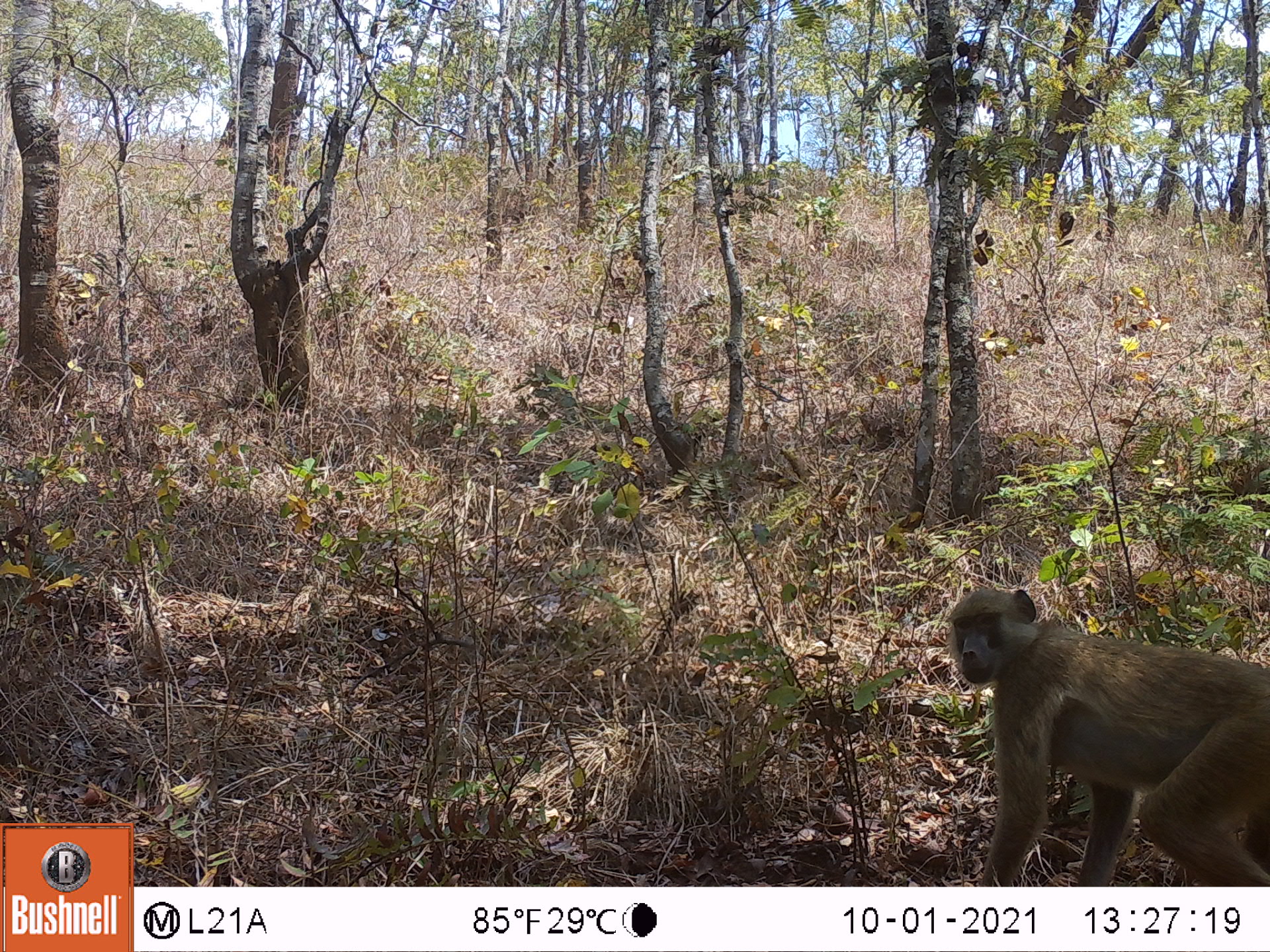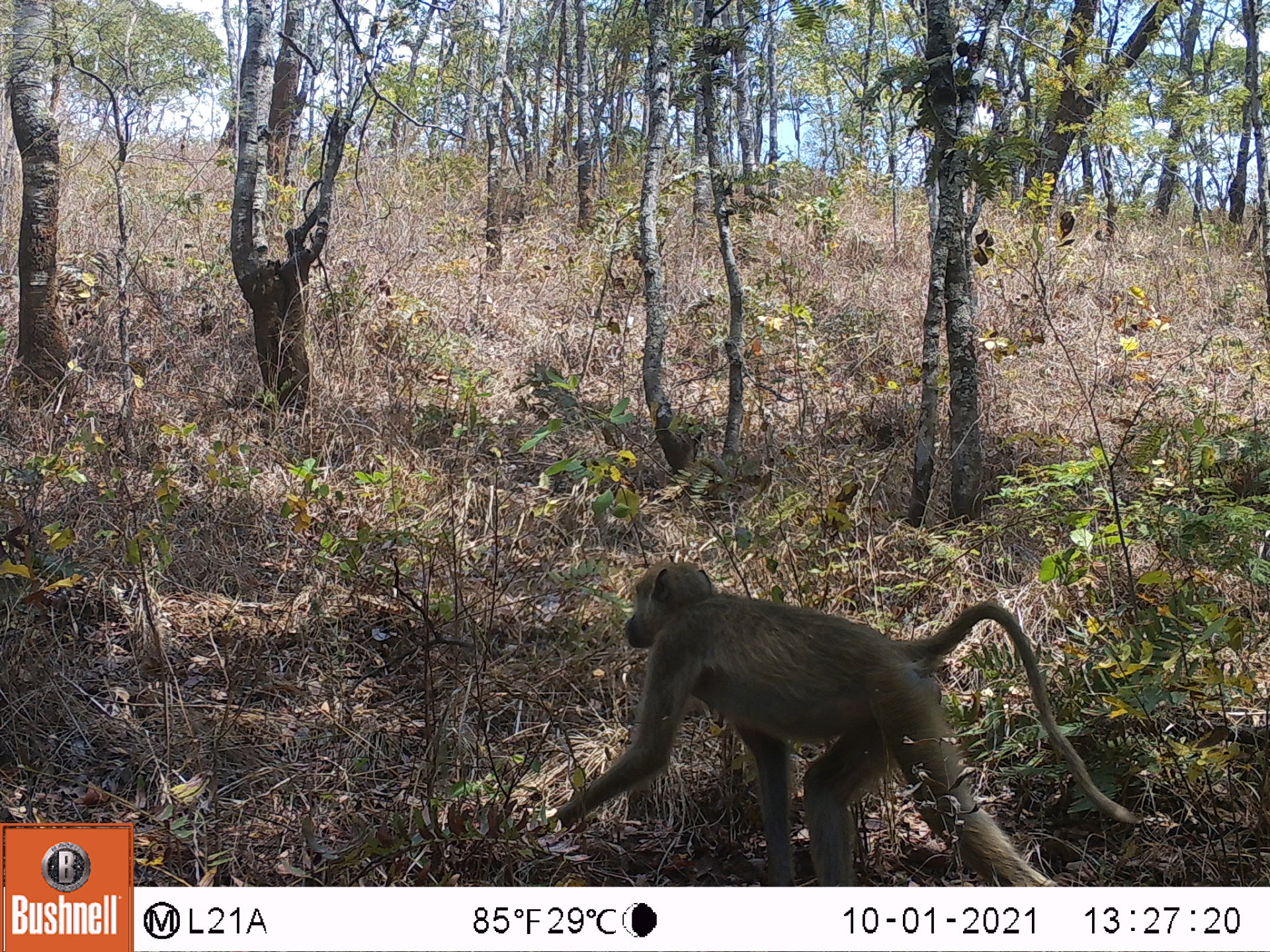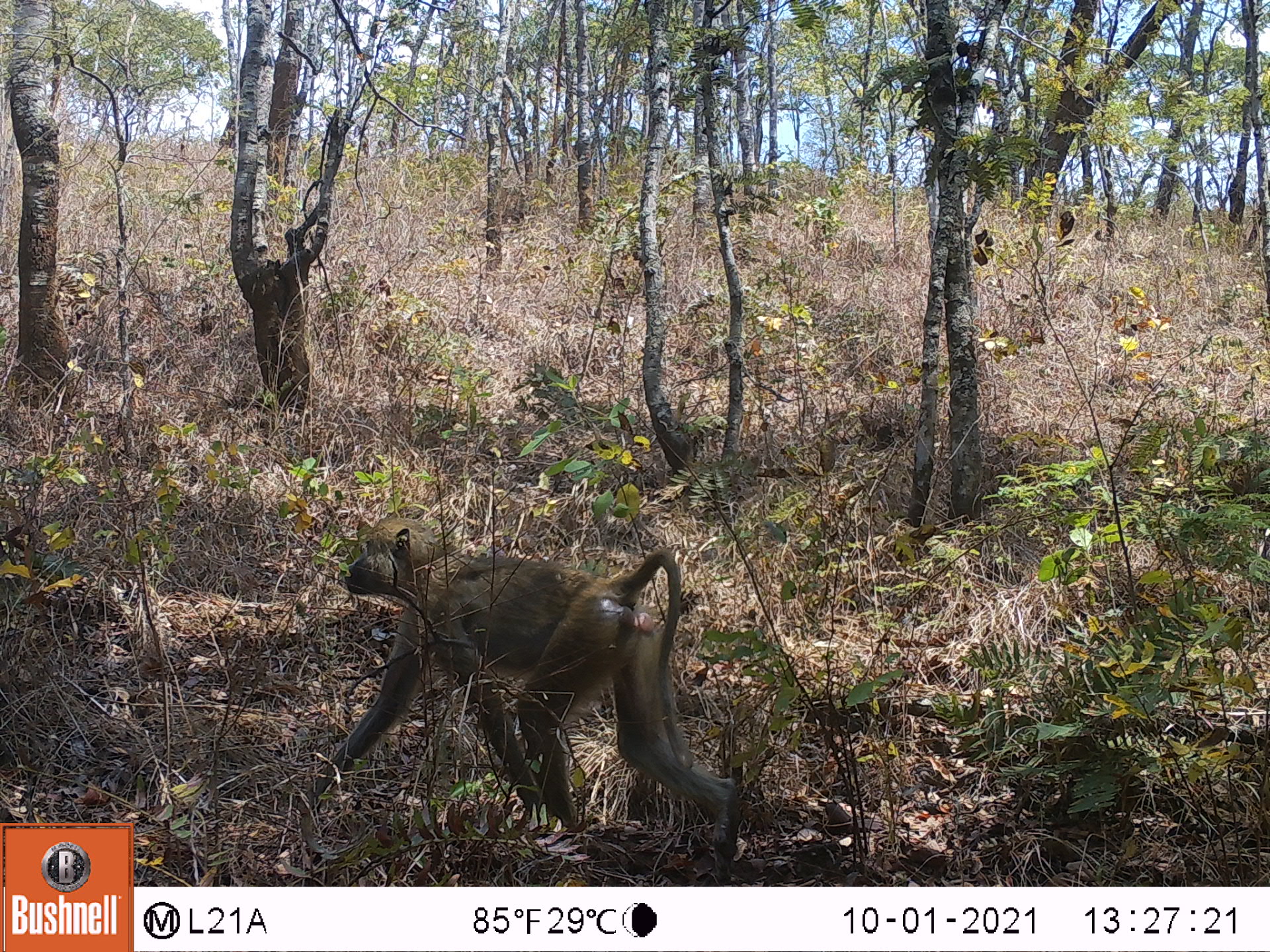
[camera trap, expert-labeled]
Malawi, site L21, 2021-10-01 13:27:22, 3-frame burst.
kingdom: Animalia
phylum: Chordata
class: Mammalia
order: Primates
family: Cercopithecidae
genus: Papio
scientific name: Papio cynocephalus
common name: yellow baboon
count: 1